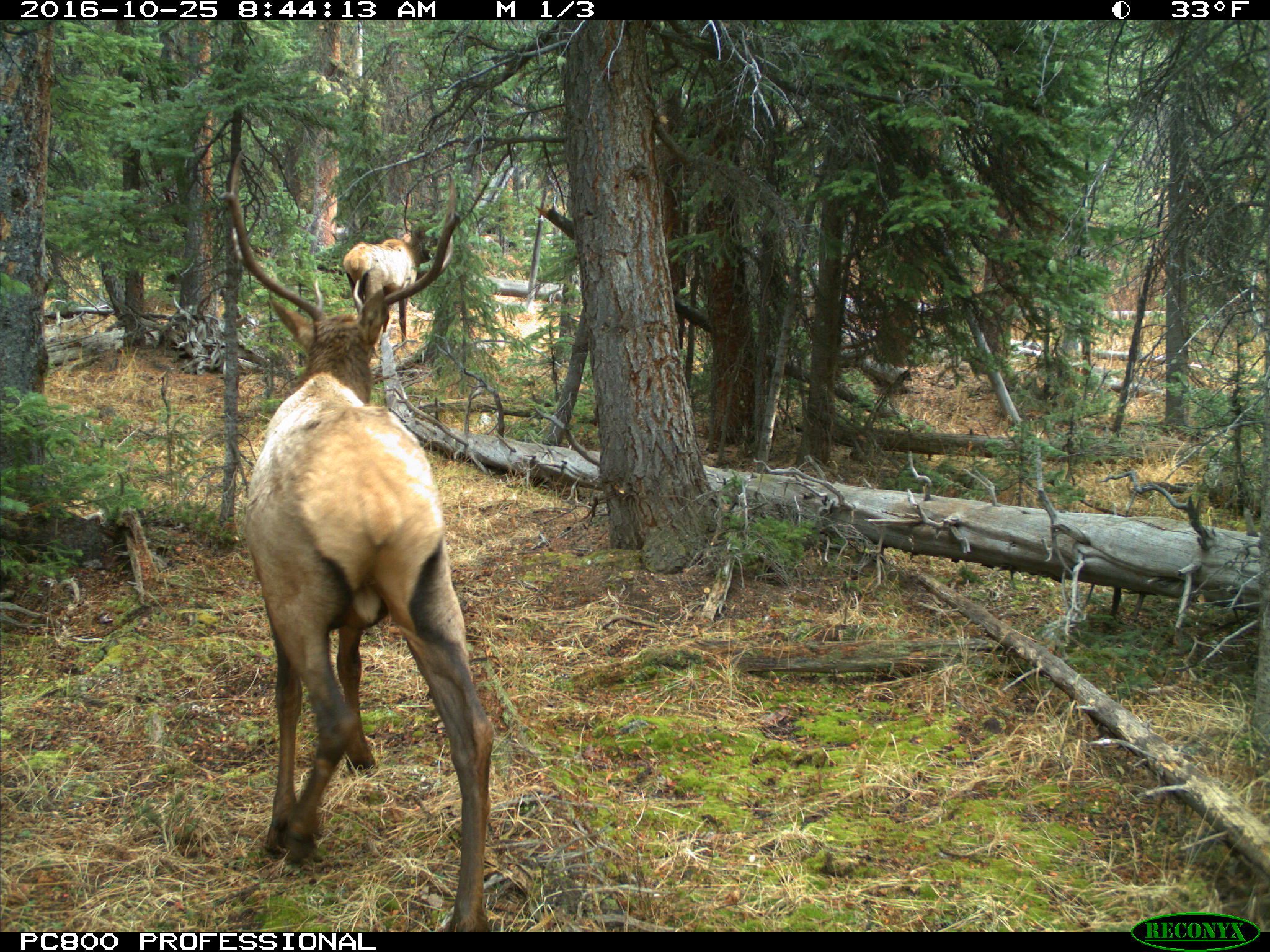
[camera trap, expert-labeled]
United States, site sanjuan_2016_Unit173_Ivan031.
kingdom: Animalia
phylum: Chordata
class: Mammalia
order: Artiodactyla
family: Cervidae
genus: Cervus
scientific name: Cervus elaphus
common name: red deer